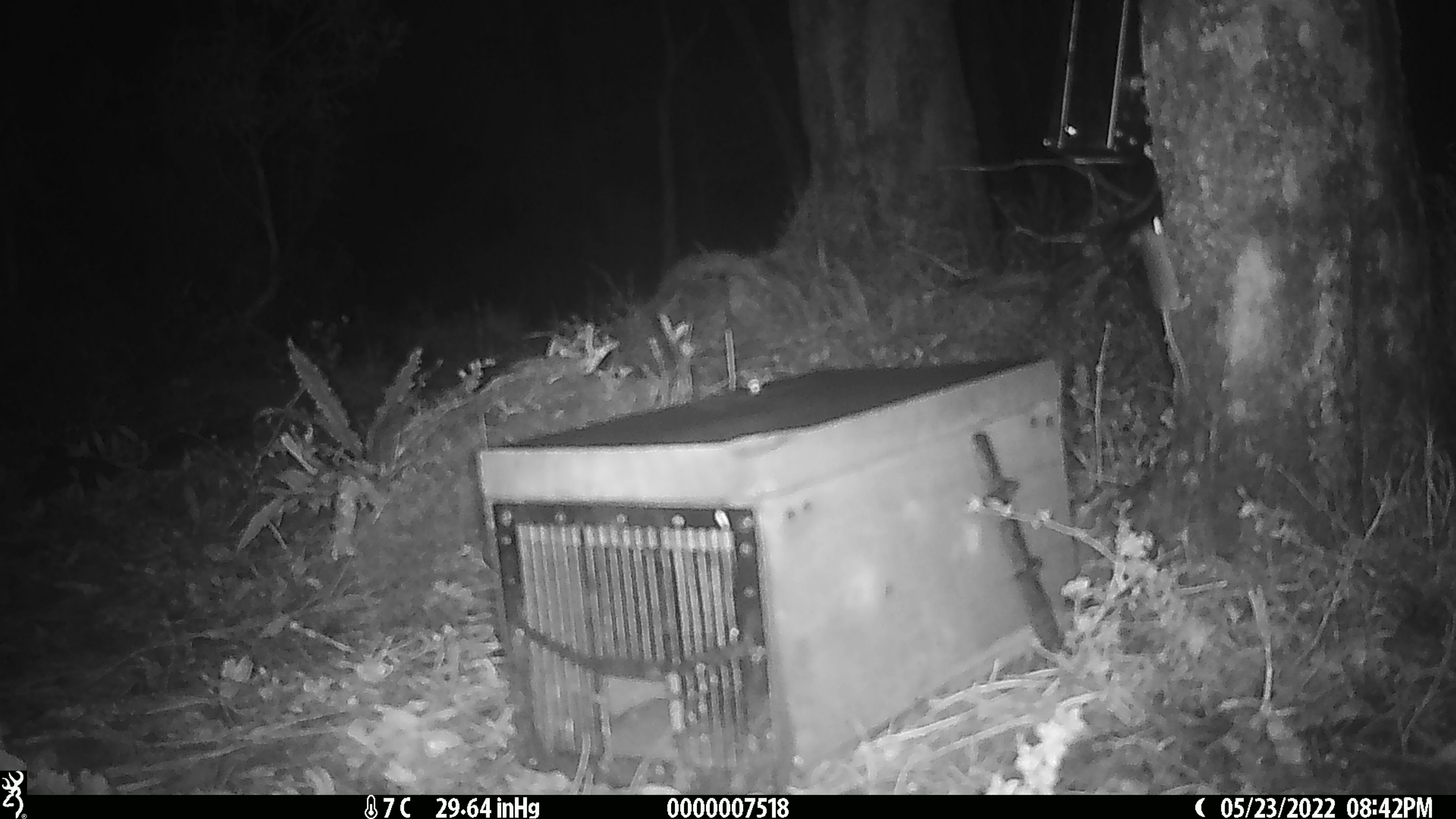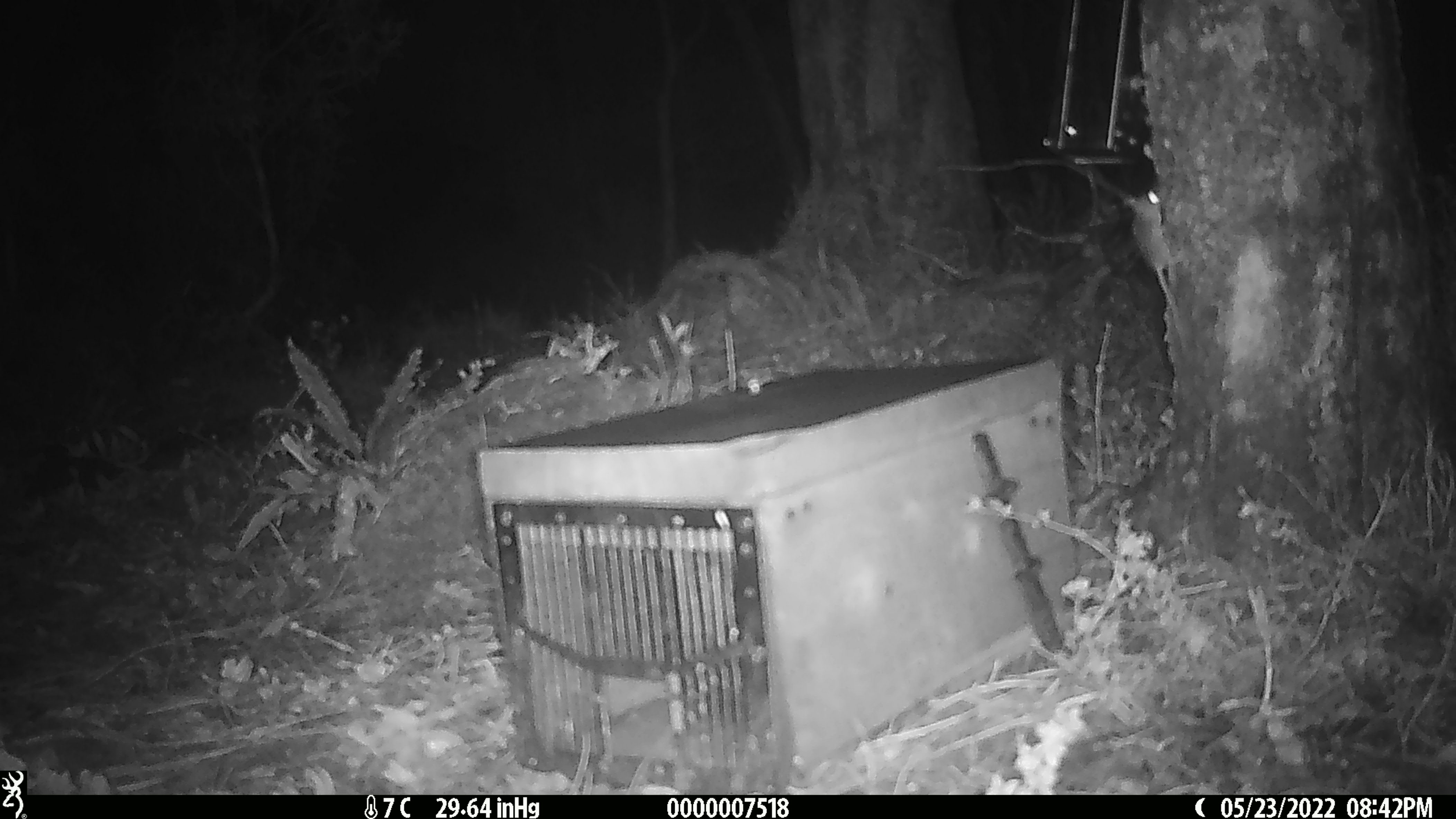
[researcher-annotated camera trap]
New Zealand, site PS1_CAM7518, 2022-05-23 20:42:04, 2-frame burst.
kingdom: Animalia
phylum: Chordata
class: Mammalia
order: Rodentia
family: Muridae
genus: Mus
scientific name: Mus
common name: mouse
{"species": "mouse (Mus)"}